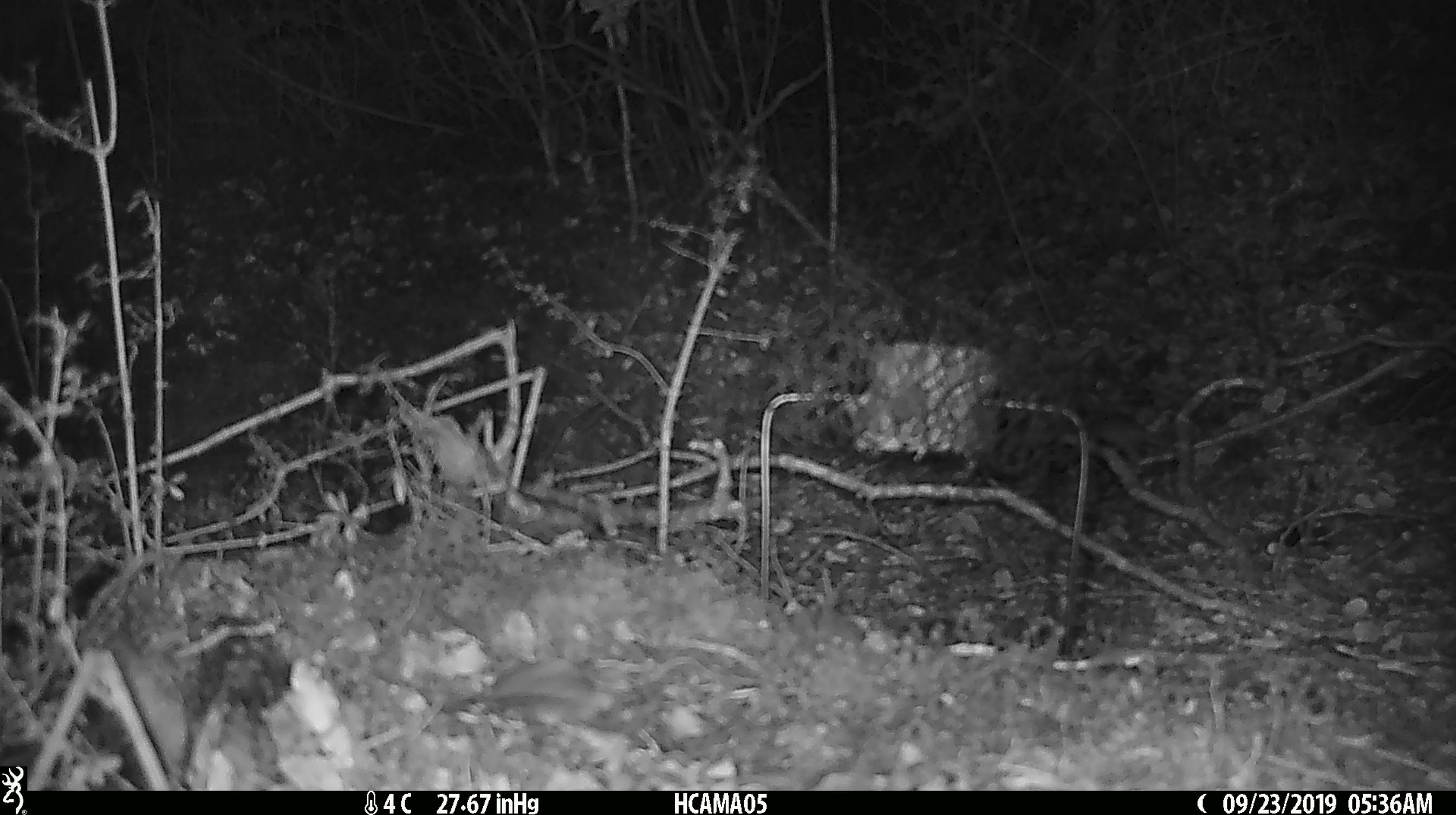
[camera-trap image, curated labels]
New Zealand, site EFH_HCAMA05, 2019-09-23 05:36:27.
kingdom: Animalia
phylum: Chordata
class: Mammalia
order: Rodentia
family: Muridae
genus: Mus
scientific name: Mus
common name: mouse